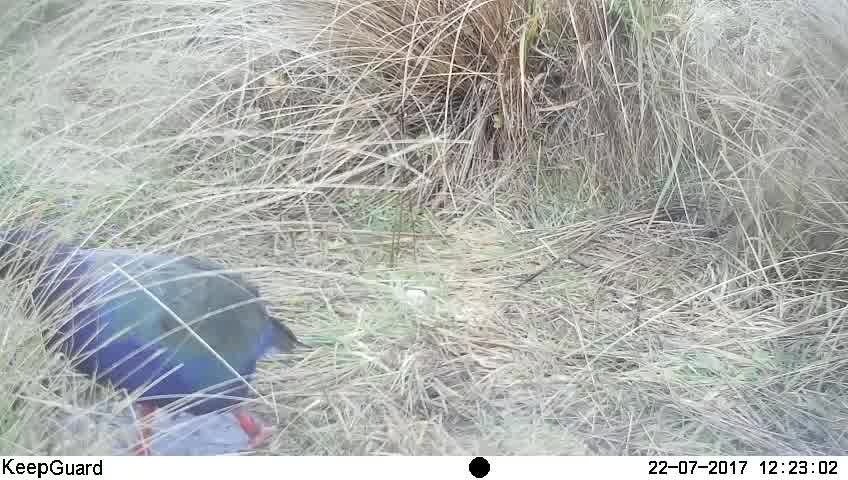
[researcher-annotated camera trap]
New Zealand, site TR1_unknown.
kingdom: Animalia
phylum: Chordata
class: Aves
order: Gruiformes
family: Rallidae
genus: Porphyrio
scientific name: Porphyrio mantelli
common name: takahe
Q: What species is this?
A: Takahe (Porphyrio mantelli).